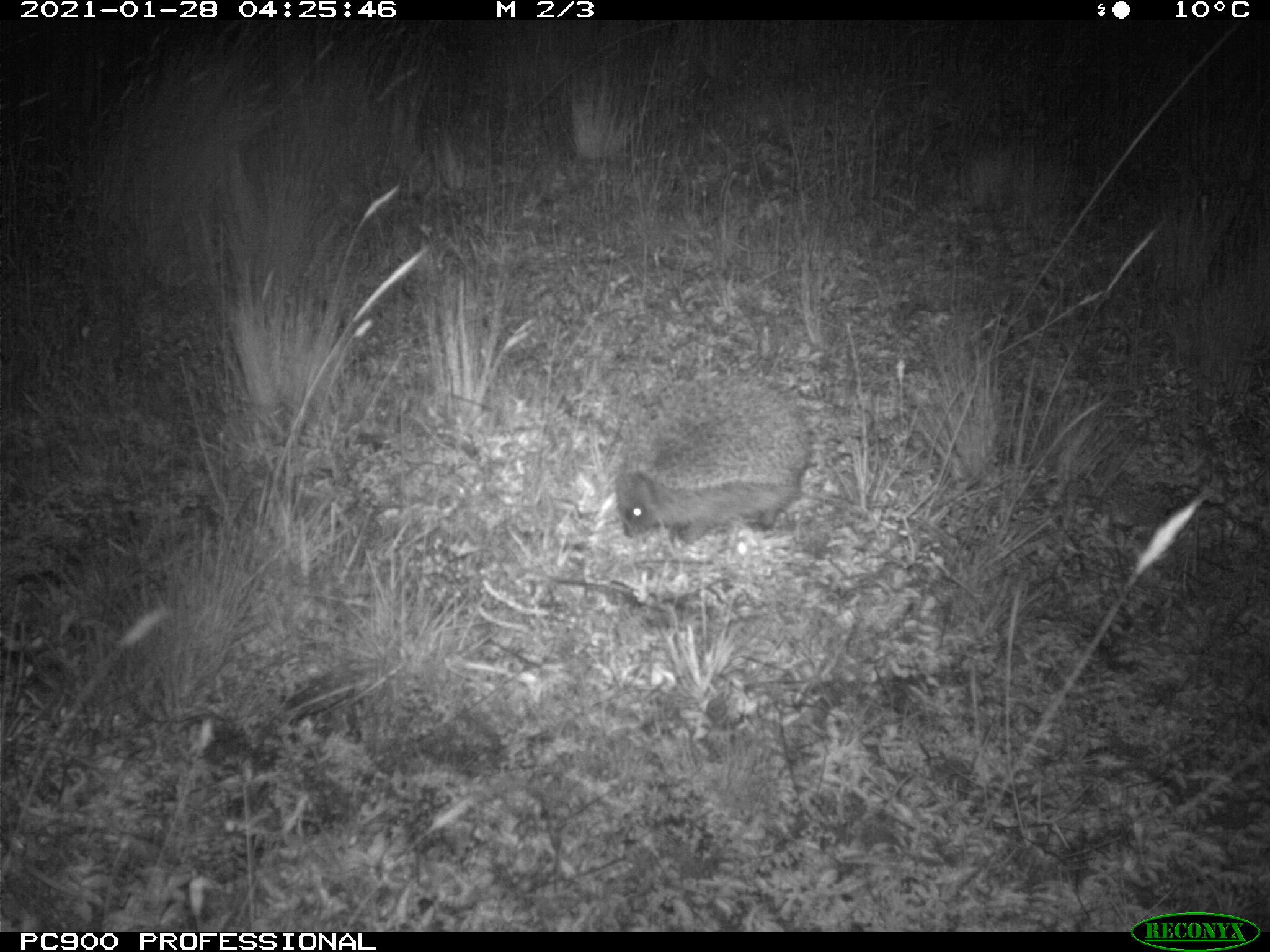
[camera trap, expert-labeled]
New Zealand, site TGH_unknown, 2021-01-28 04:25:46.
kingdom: Animalia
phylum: Chordata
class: Mammalia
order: Eulipotyphla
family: Erinaceidae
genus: Erinaceus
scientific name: Erinaceus europaeus europaeus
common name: european hedgehog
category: hedgehog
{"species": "hedgehog (european hedgehog) (Erinaceus europaeus europaeus)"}